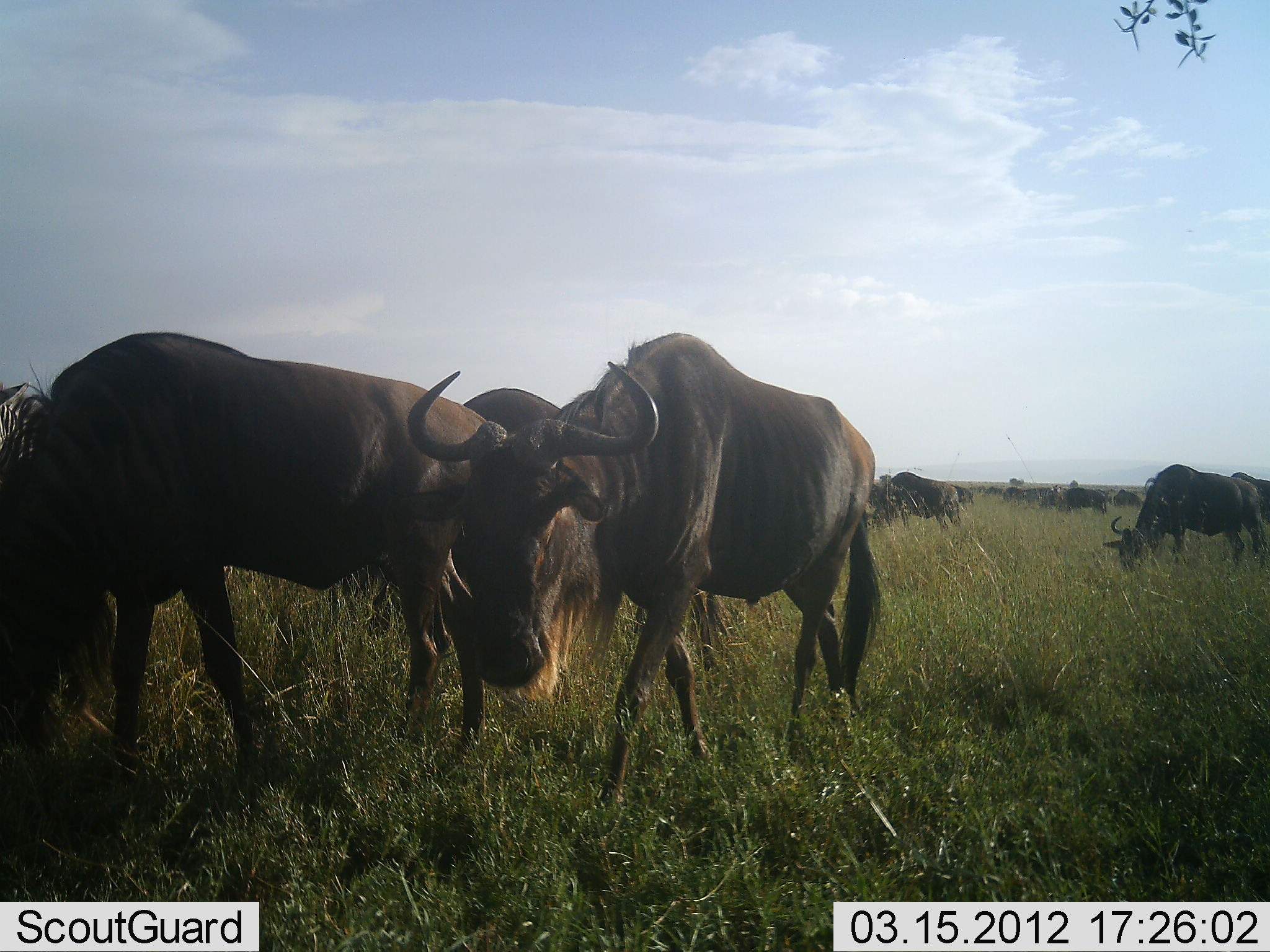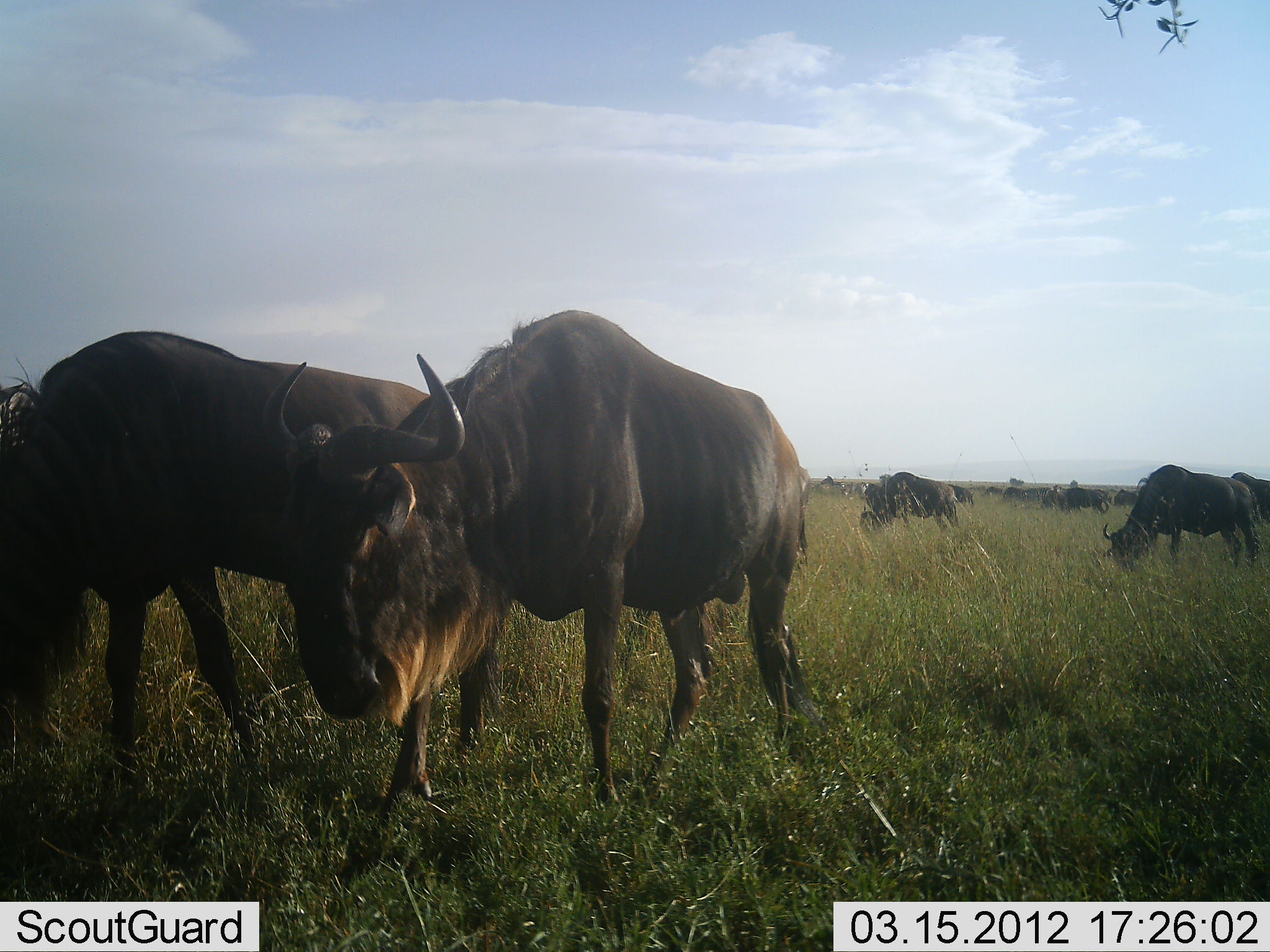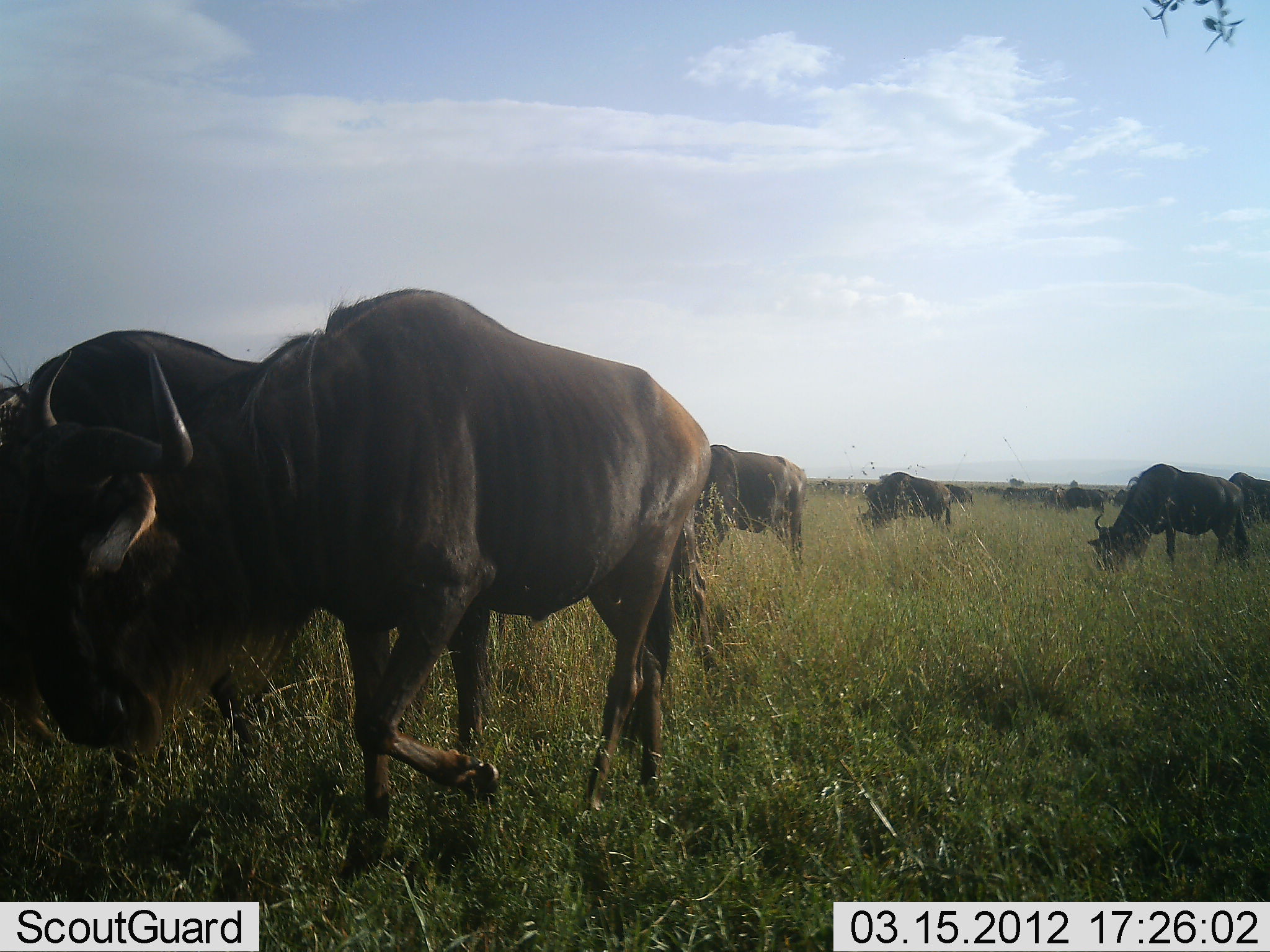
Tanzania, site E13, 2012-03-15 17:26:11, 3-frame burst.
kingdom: Animalia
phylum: Chordata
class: Mammalia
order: Artiodactyla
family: Bovidae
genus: Connochaetes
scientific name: Connochaetes taurinus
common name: blue wildebeest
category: wildebeest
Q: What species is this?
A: Wildebeest (blue wildebeest) (Connochaetes taurinus).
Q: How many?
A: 8.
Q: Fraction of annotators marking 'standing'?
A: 29%.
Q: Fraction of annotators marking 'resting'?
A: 0%.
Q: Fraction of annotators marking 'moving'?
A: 71%.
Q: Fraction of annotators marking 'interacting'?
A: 6%.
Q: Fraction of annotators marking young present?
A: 0%.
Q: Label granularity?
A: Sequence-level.